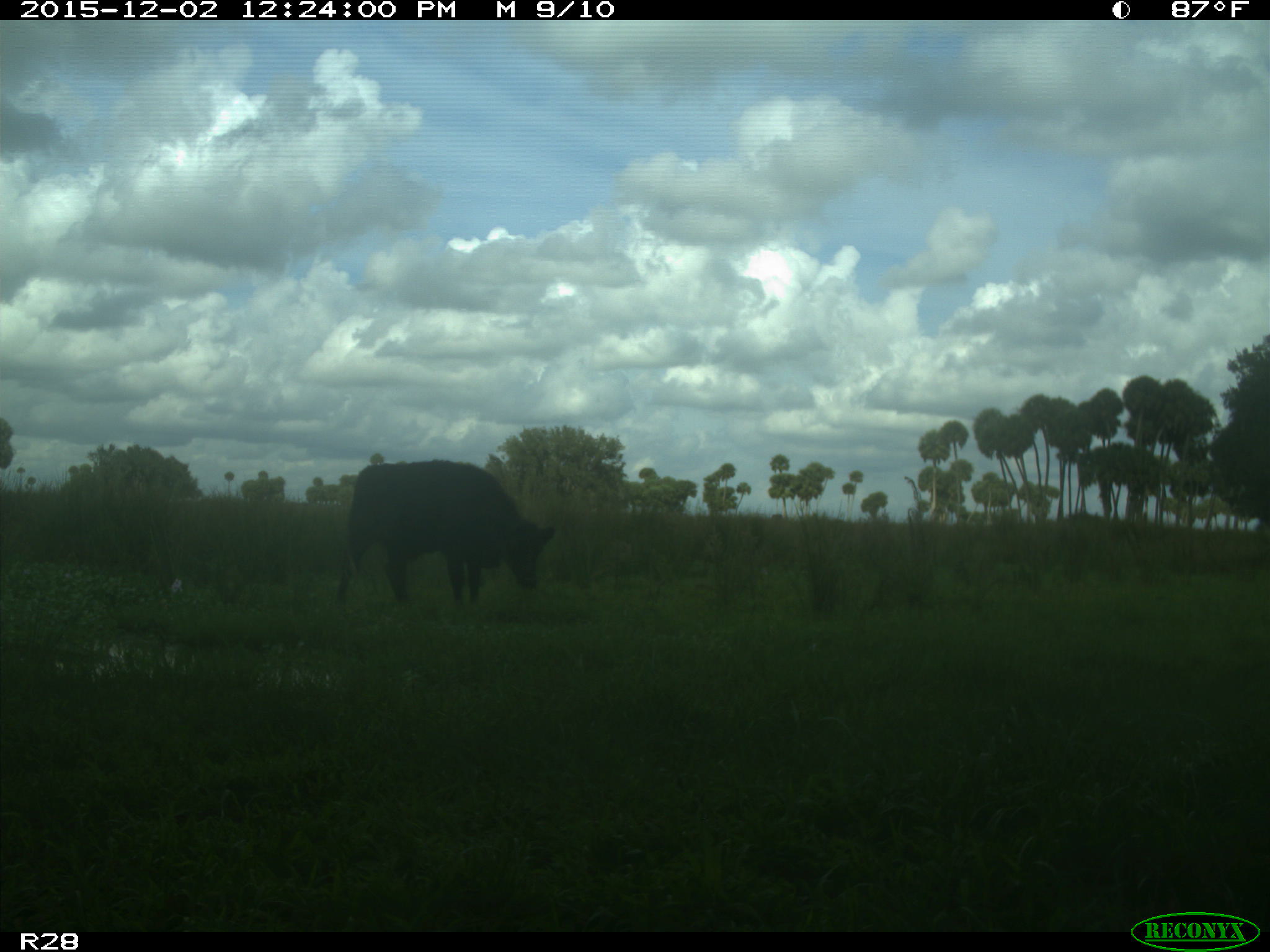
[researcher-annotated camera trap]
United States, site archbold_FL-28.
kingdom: Animalia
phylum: Chordata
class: Mammalia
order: Artiodactyla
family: Bovidae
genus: Bos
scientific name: Bos taurus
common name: domestic cow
Bos taurus (domestic cow).